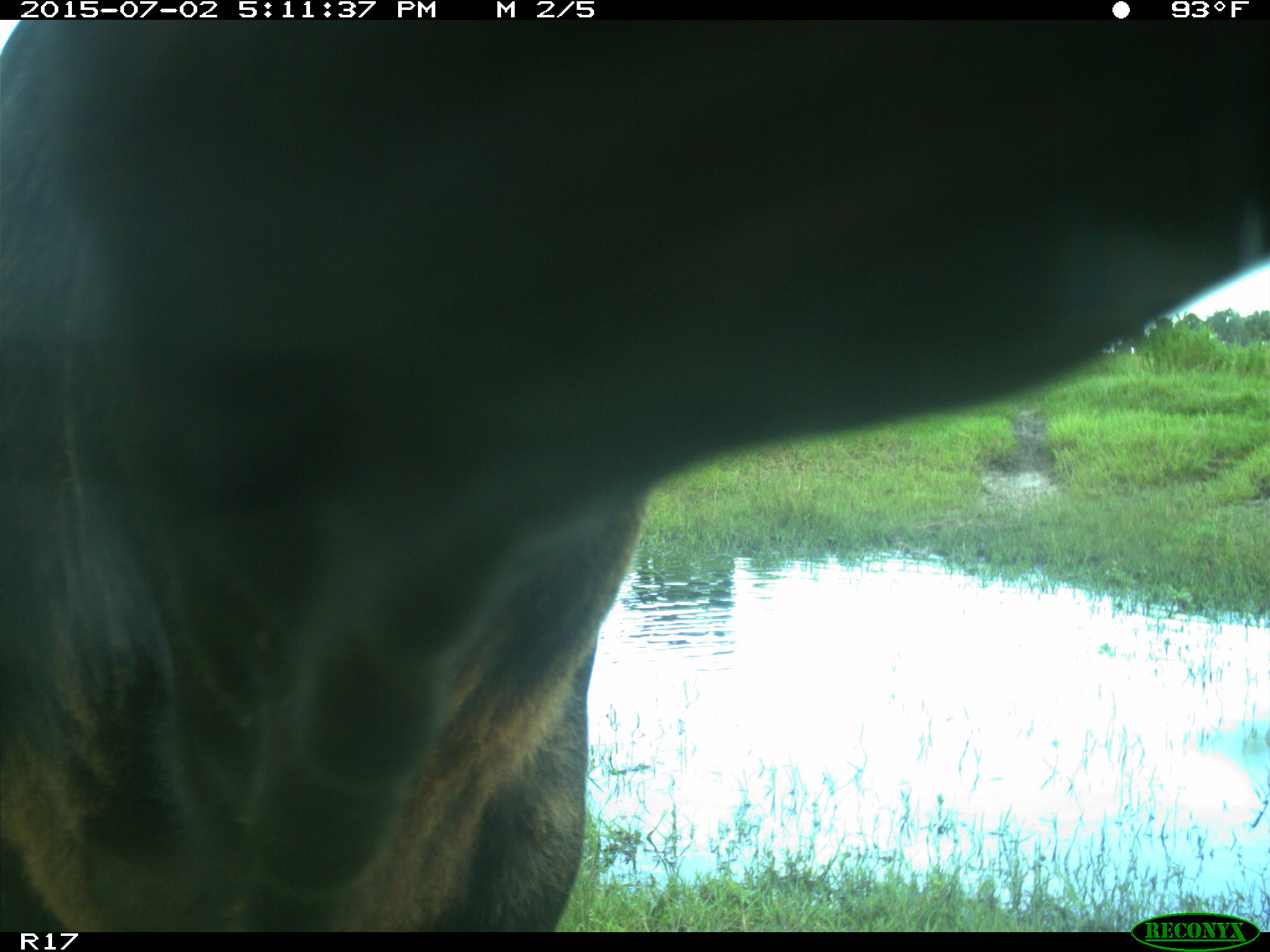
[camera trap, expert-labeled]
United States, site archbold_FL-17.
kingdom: Animalia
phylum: Chordata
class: Mammalia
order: Artiodactyla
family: Bovidae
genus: Bos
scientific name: Bos taurus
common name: domestic cow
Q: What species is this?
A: Bos taurus (domestic cow).